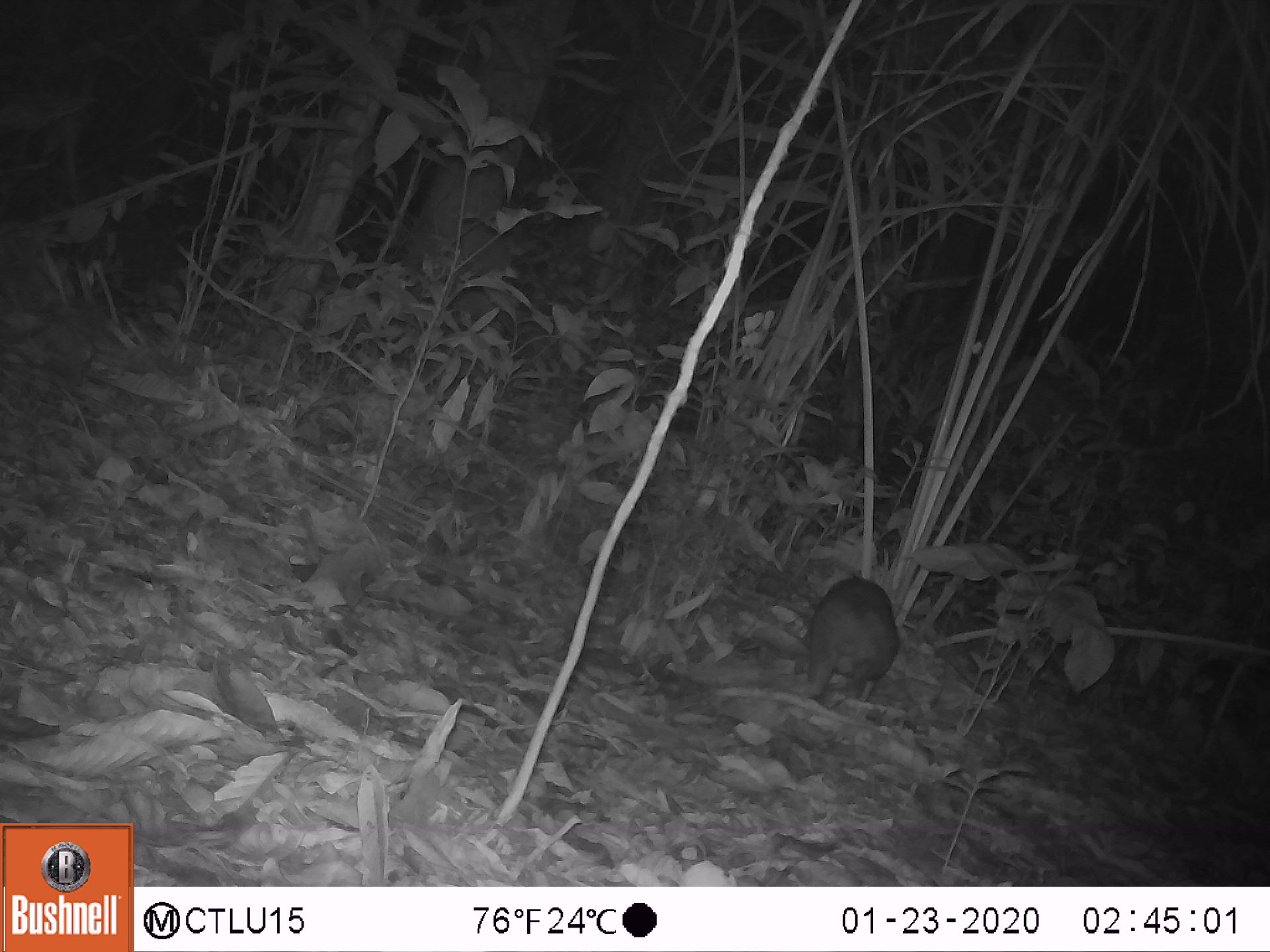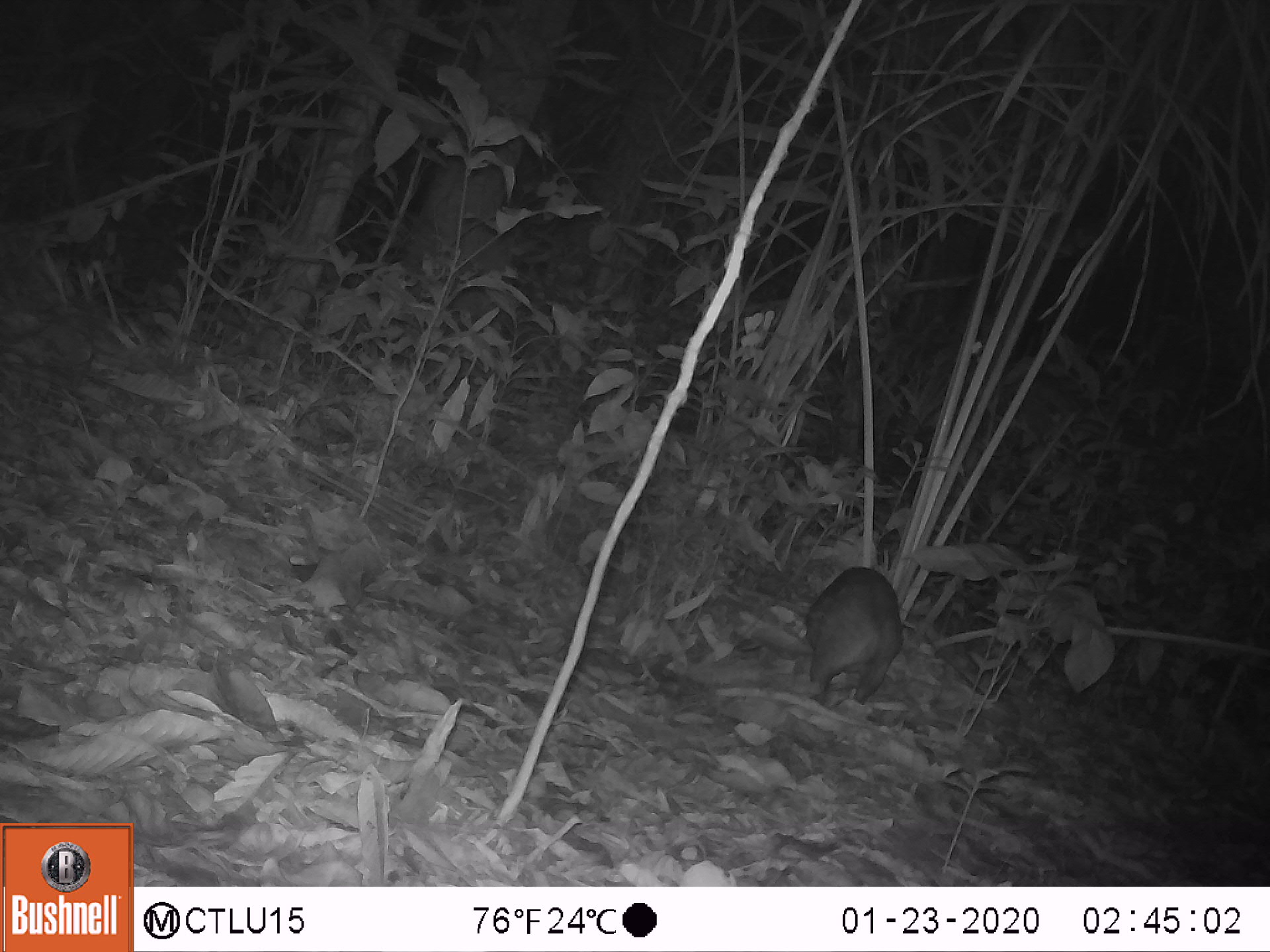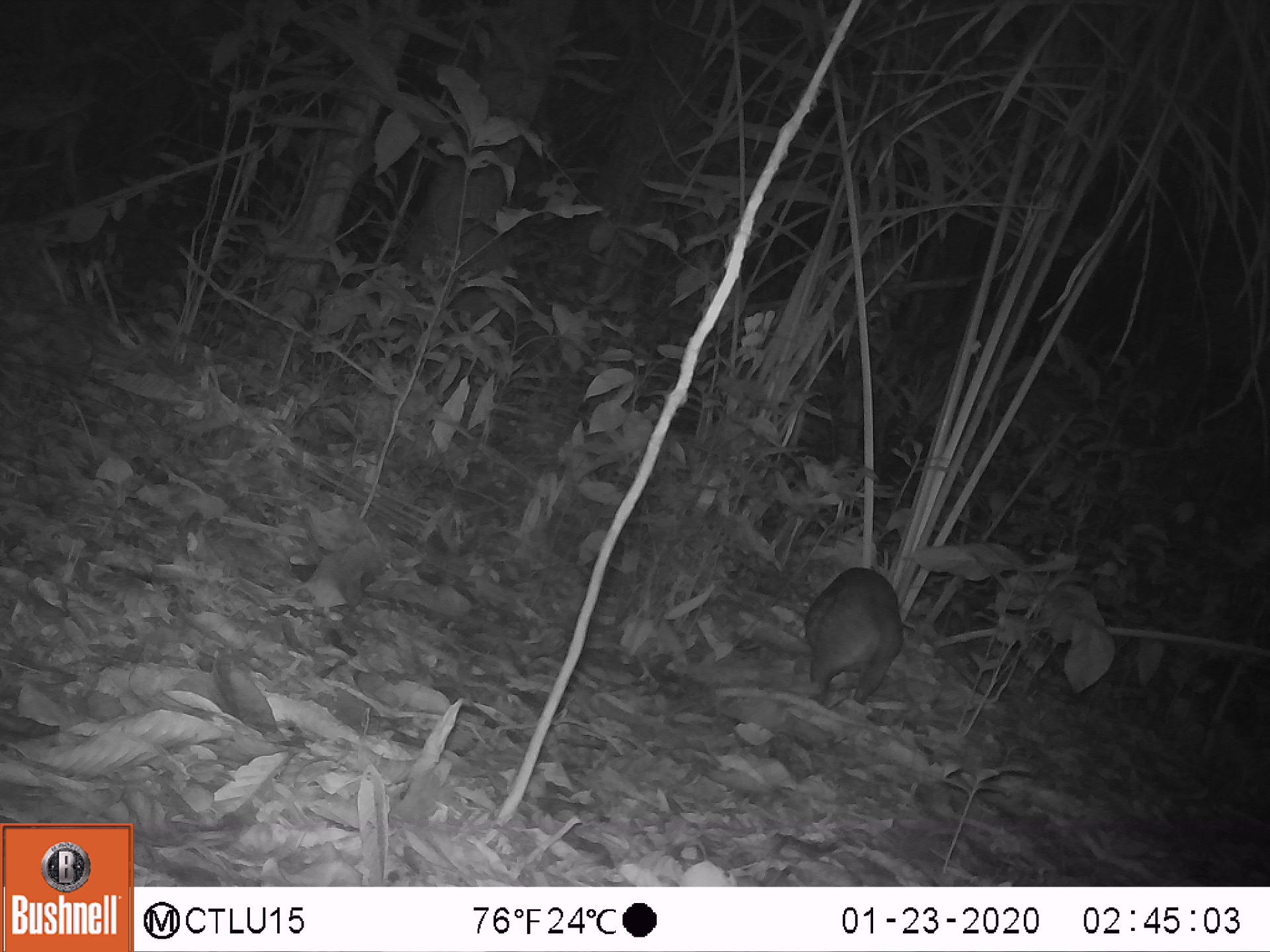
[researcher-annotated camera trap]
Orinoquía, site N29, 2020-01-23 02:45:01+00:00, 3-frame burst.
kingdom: Animalia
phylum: Chordata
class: Mammalia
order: Rodentia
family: Cuniculidae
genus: Cuniculus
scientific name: Cuniculus paca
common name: spotted paca